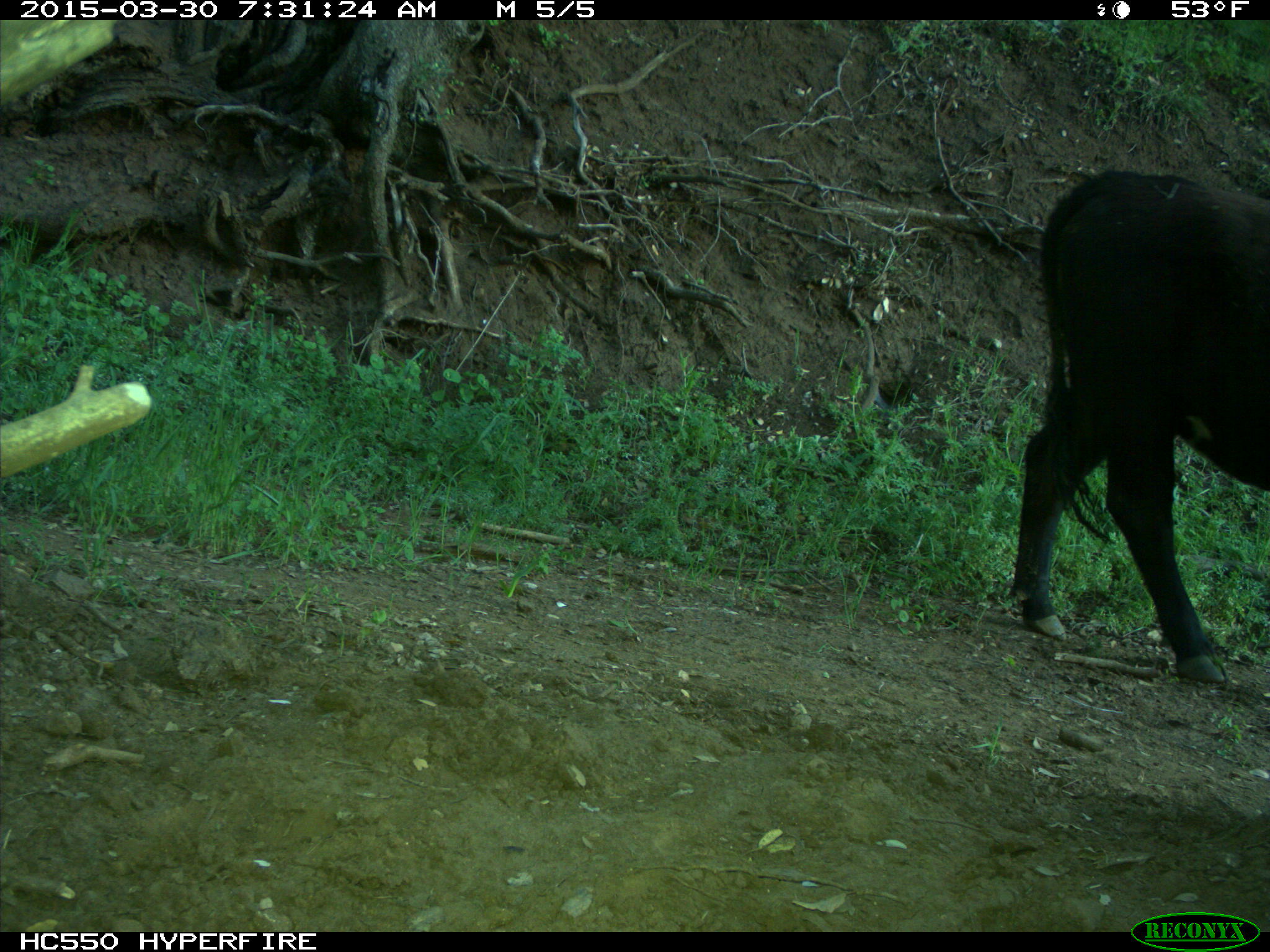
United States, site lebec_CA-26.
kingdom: Animalia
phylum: Chordata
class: Mammalia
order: Artiodactyla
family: Bovidae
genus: Bos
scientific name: Bos taurus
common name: domestic cow